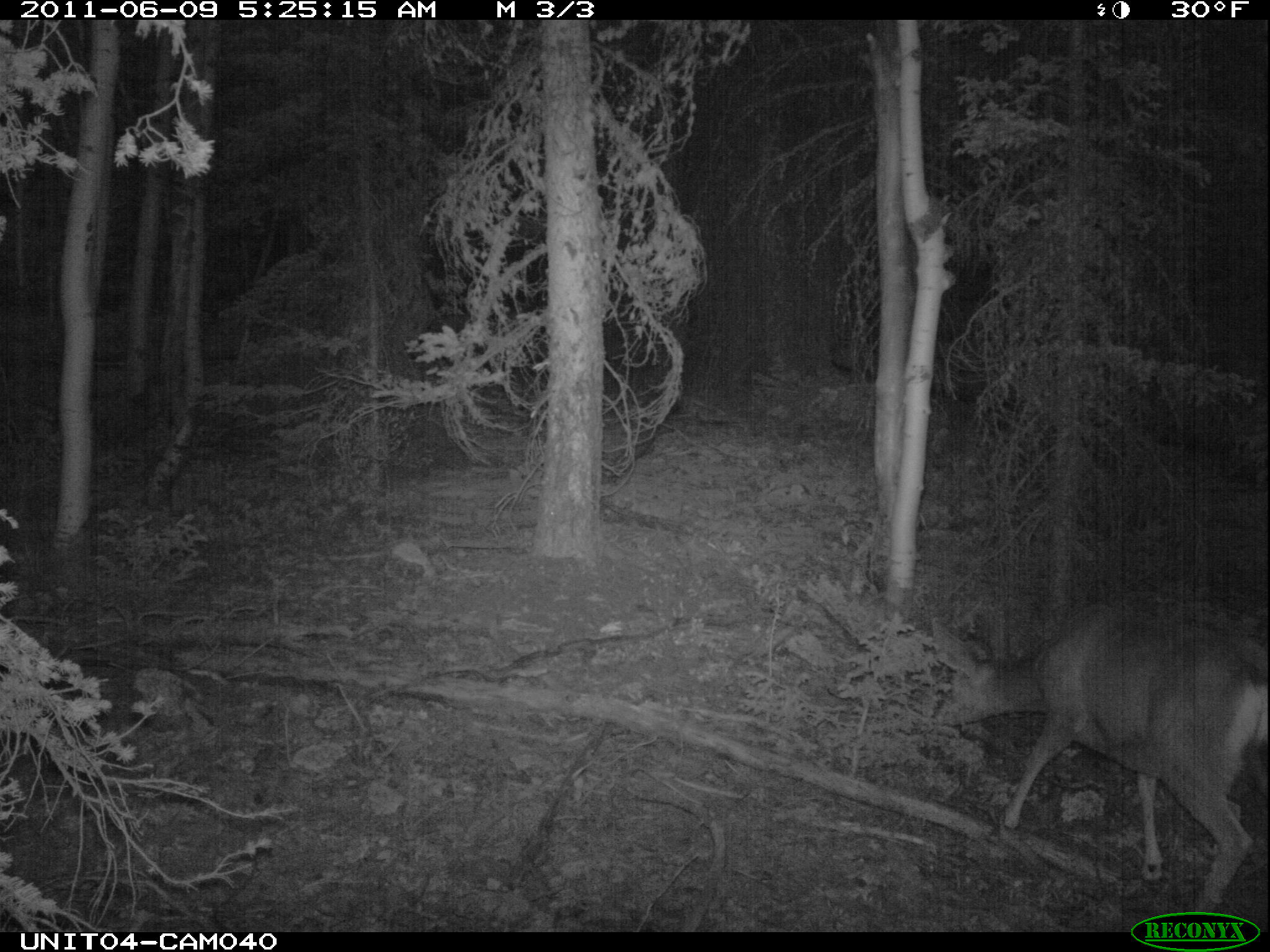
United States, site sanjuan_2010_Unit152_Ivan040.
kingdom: Animalia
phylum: Chordata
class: Mammalia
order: Artiodactyla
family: Cervidae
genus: Odocoileus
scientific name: Odocoileus hemionus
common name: mule deer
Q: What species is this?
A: Odocoileus hemionus (mule deer).